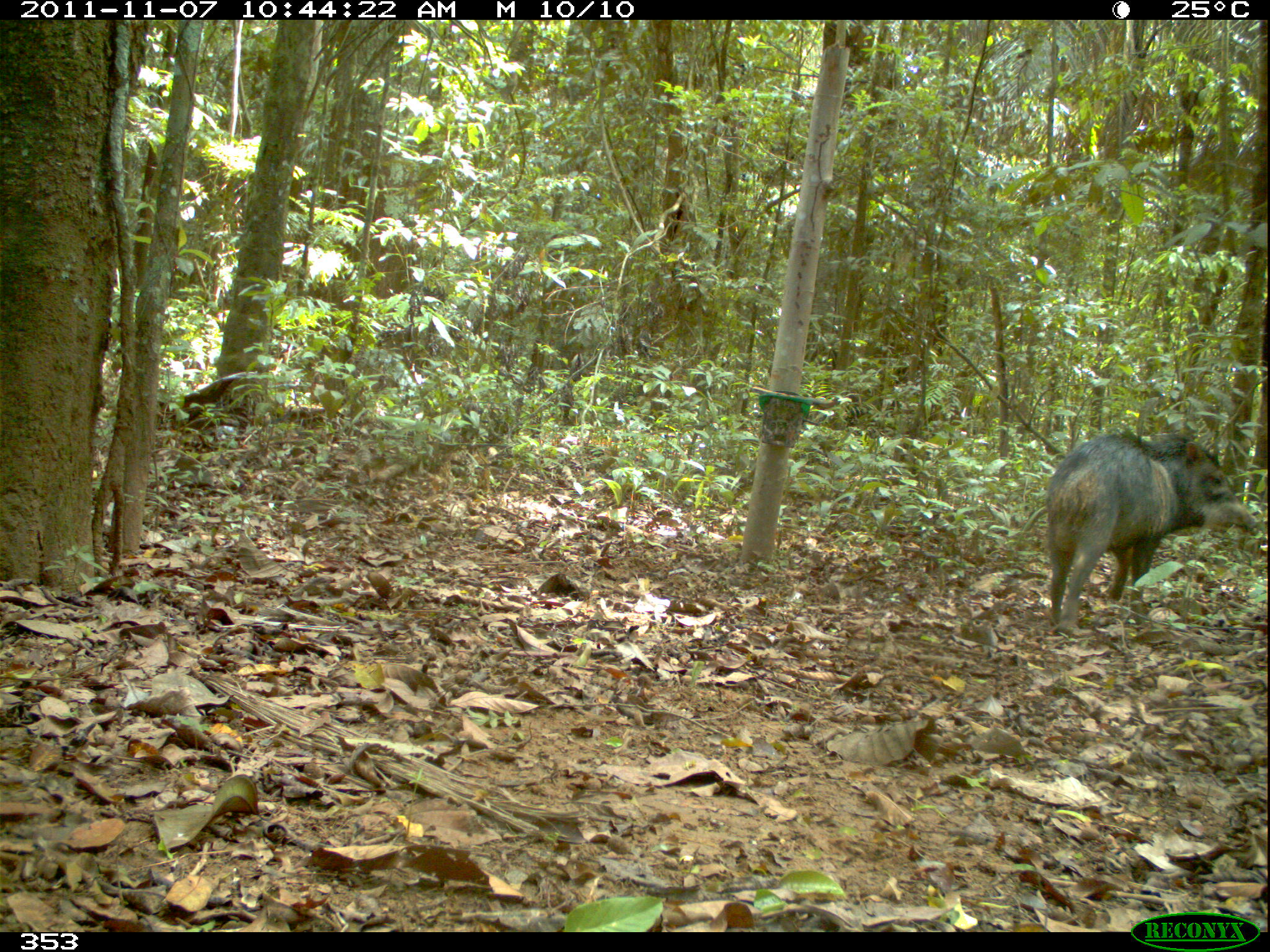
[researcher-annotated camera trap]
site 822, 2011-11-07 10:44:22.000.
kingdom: Animalia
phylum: Chordata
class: Mammalia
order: Artiodactyla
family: Tayassuidae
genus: Tayassu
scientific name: Tayassu pecari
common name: white-lipped peccary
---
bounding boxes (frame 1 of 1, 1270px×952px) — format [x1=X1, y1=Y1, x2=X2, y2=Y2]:
tayassu pecari: [x1=1046, y1=427, x2=1258, y2=637]